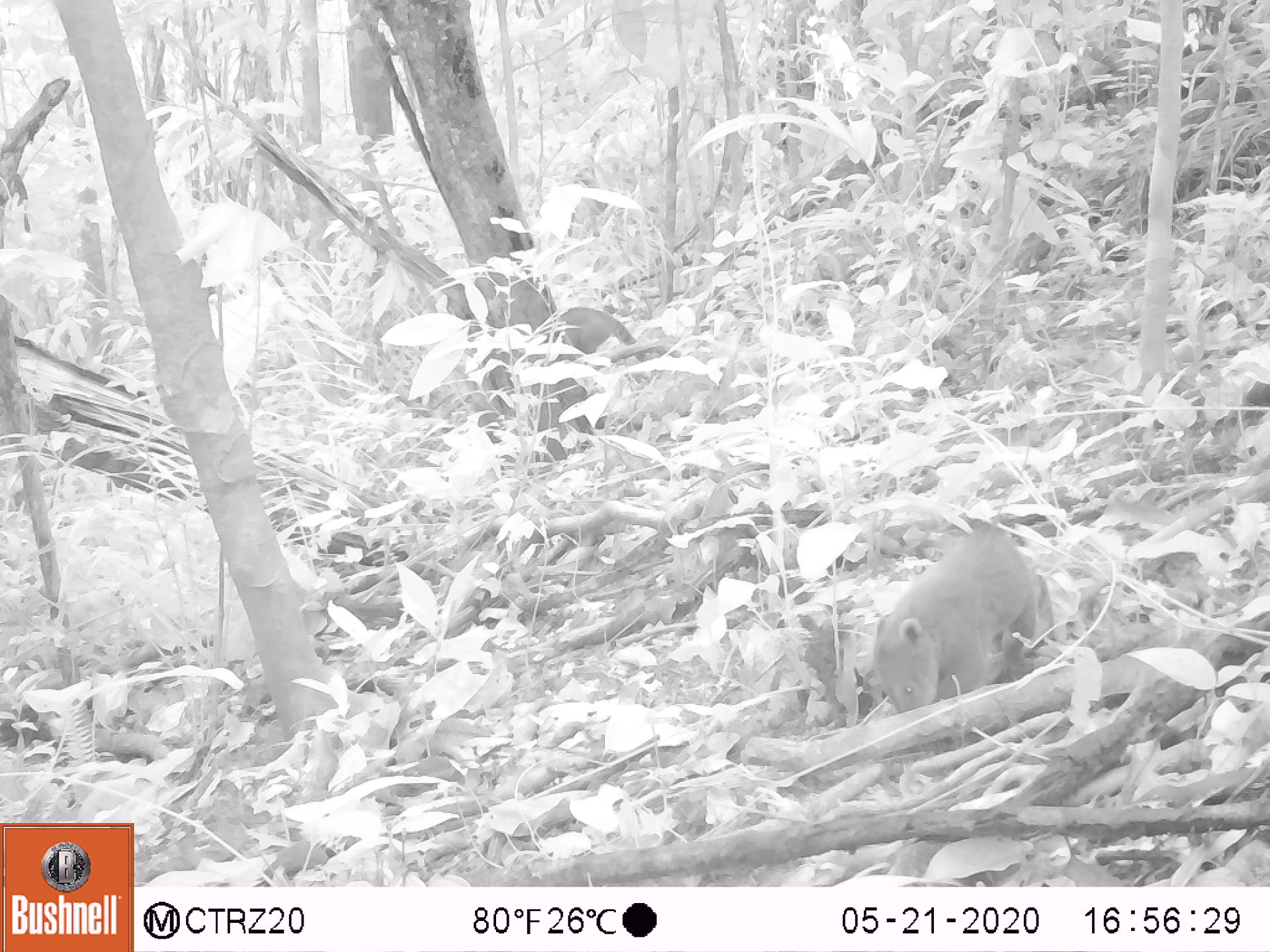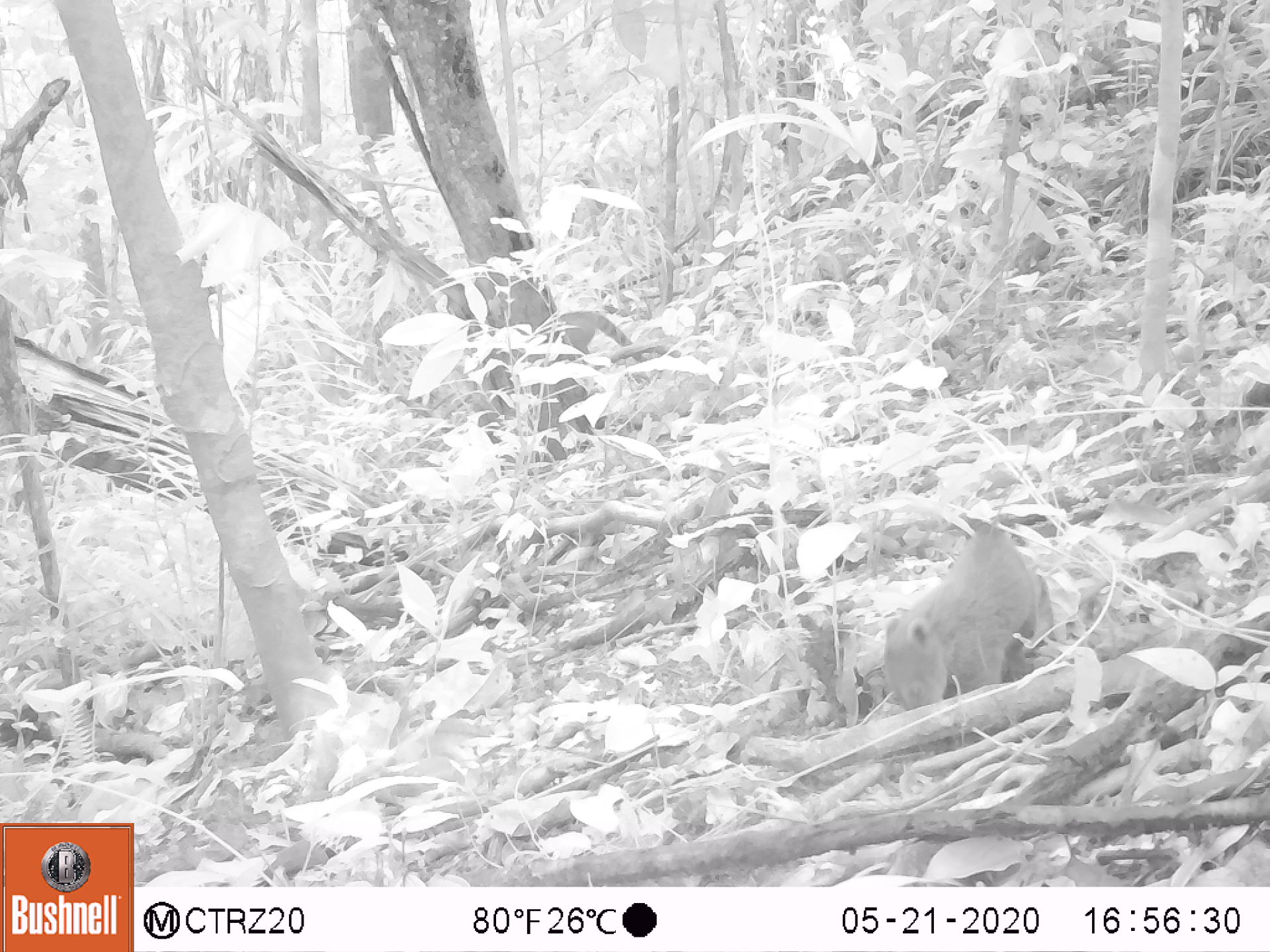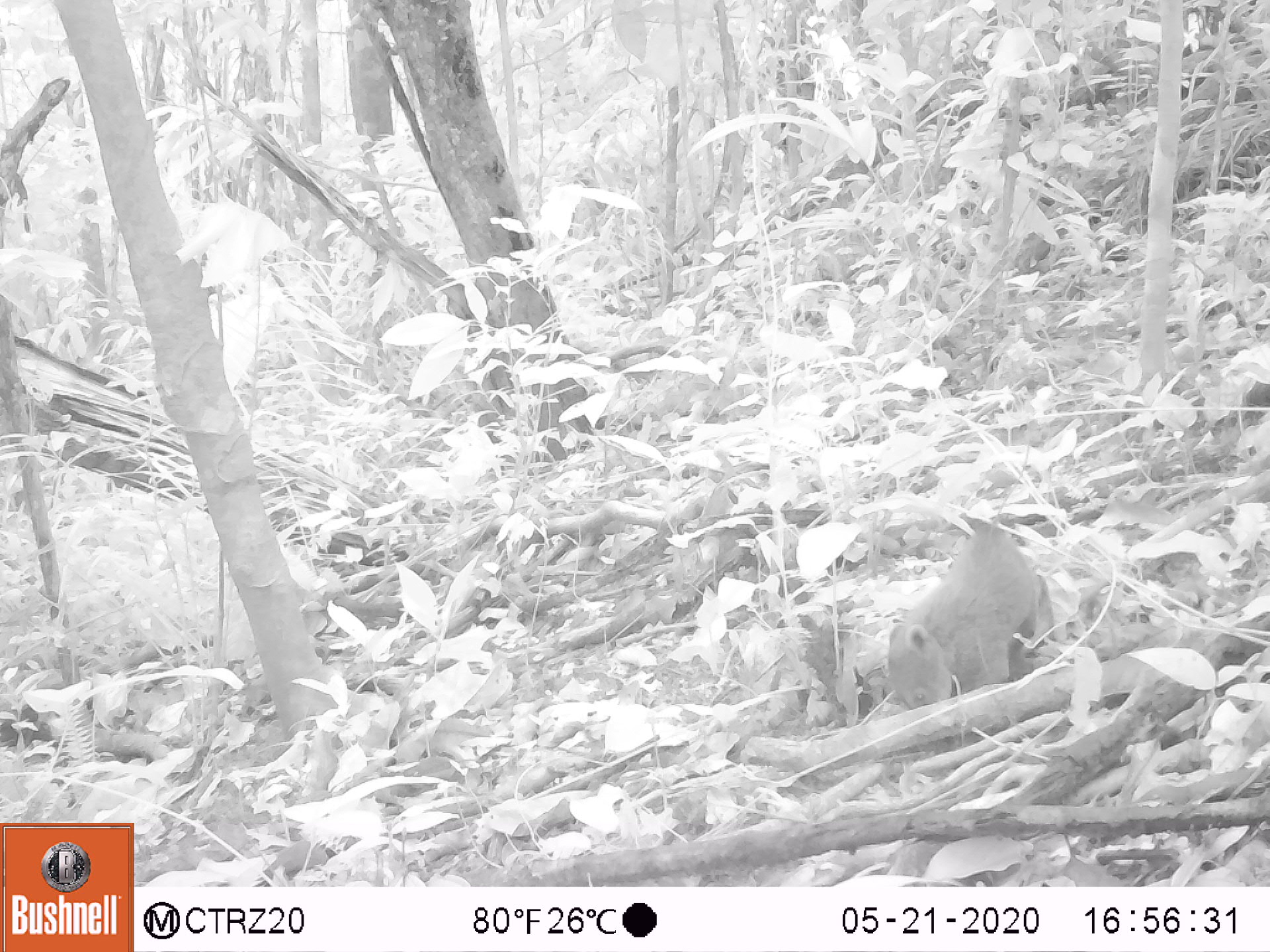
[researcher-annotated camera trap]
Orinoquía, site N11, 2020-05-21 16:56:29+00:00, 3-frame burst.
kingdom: Animalia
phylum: Chordata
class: Mammalia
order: Carnivora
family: Procyonidae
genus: Nasua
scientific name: Nasua nasua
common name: south american coati